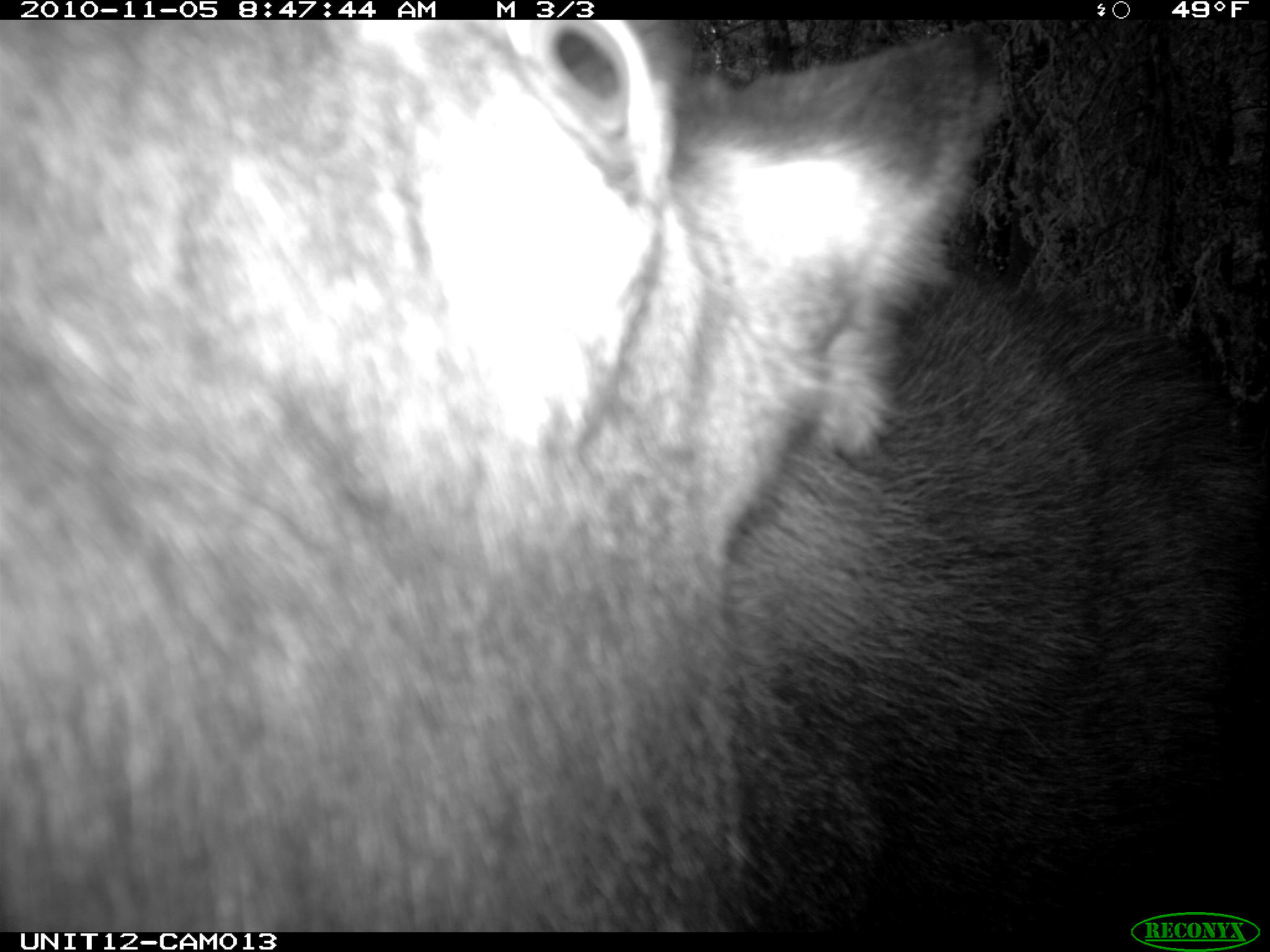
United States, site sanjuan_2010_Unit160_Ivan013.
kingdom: Animalia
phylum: Chordata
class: Mammalia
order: Artiodactyla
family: Cervidae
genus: Alces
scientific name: Alces alces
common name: moose